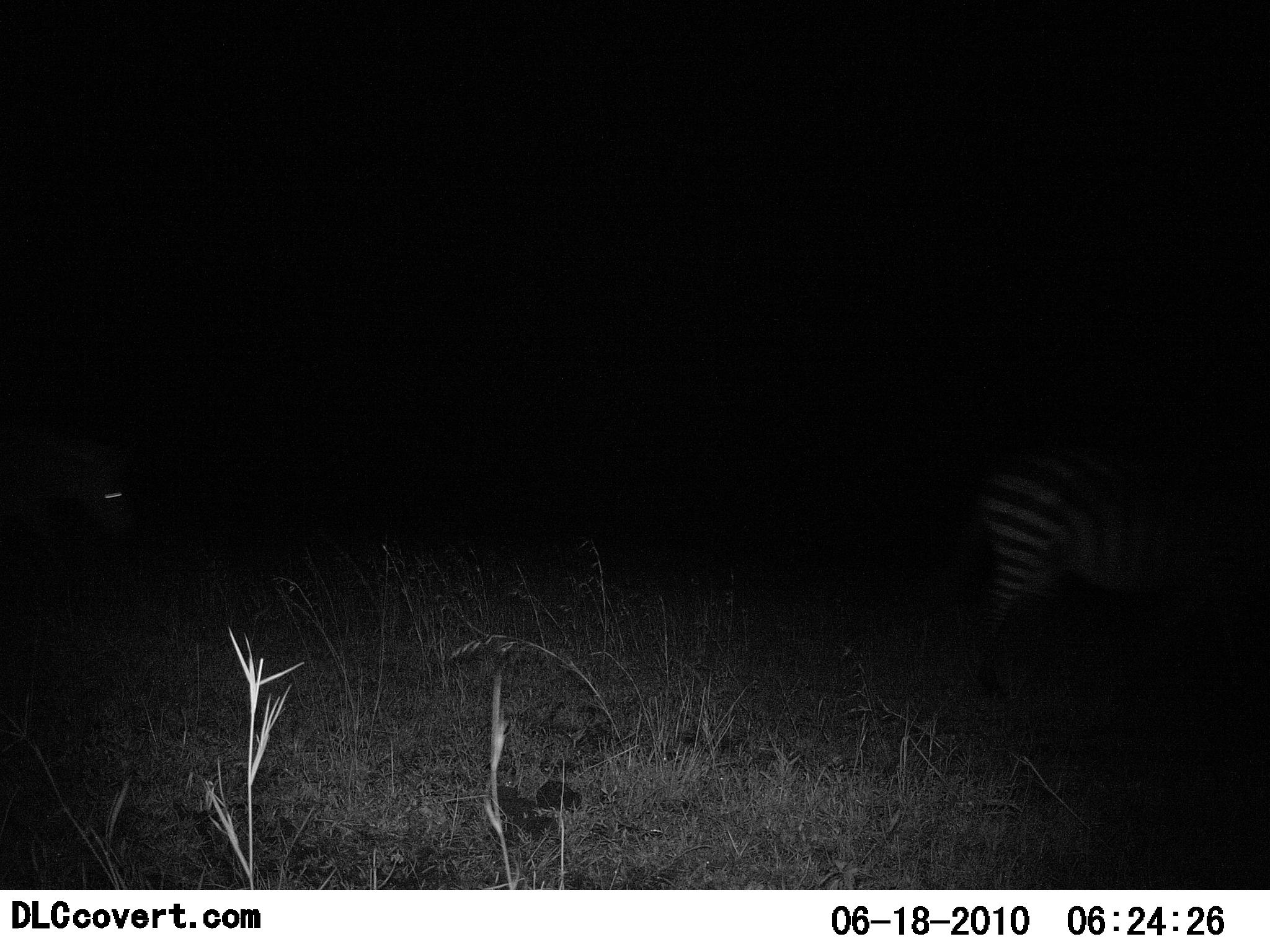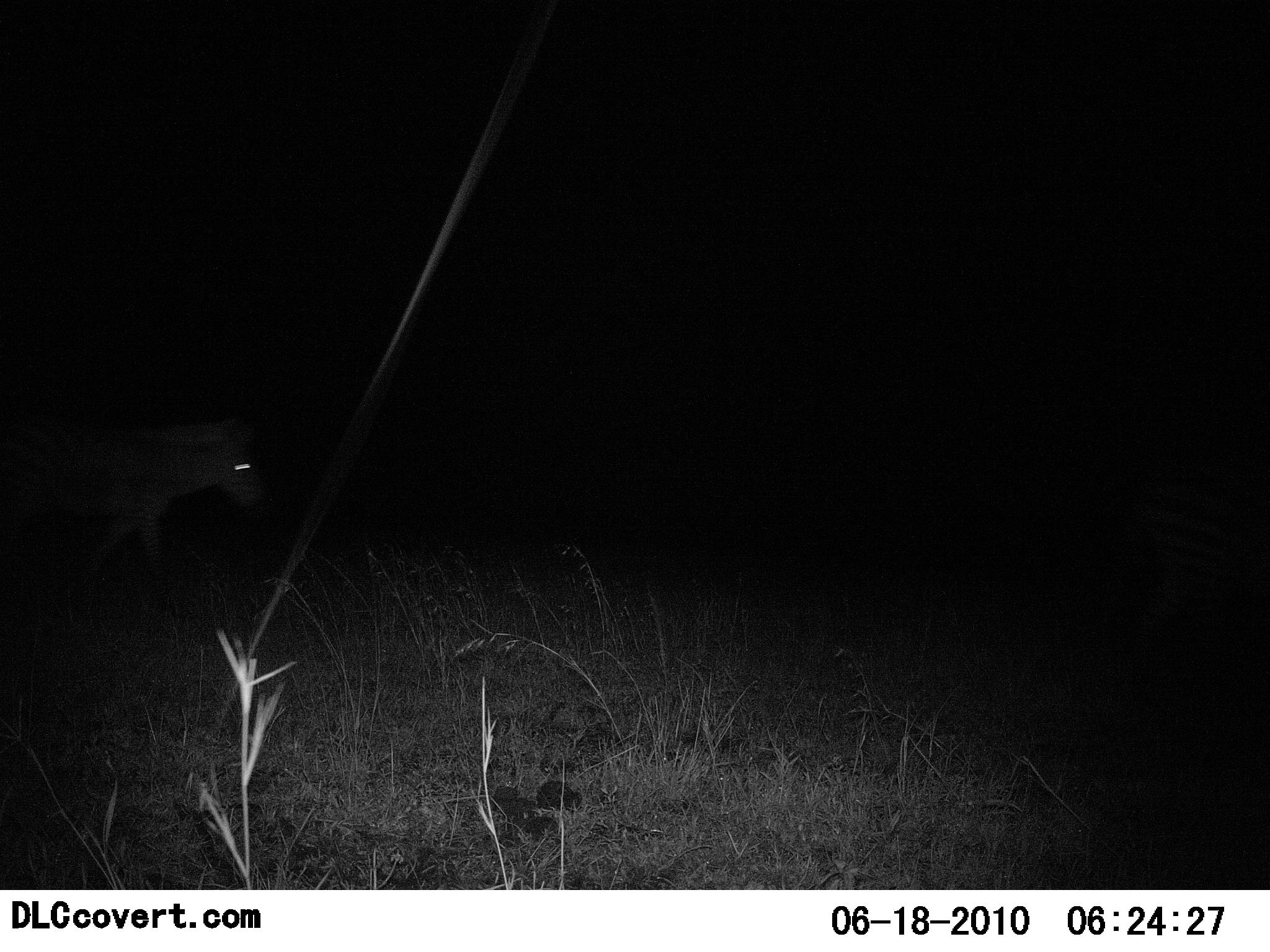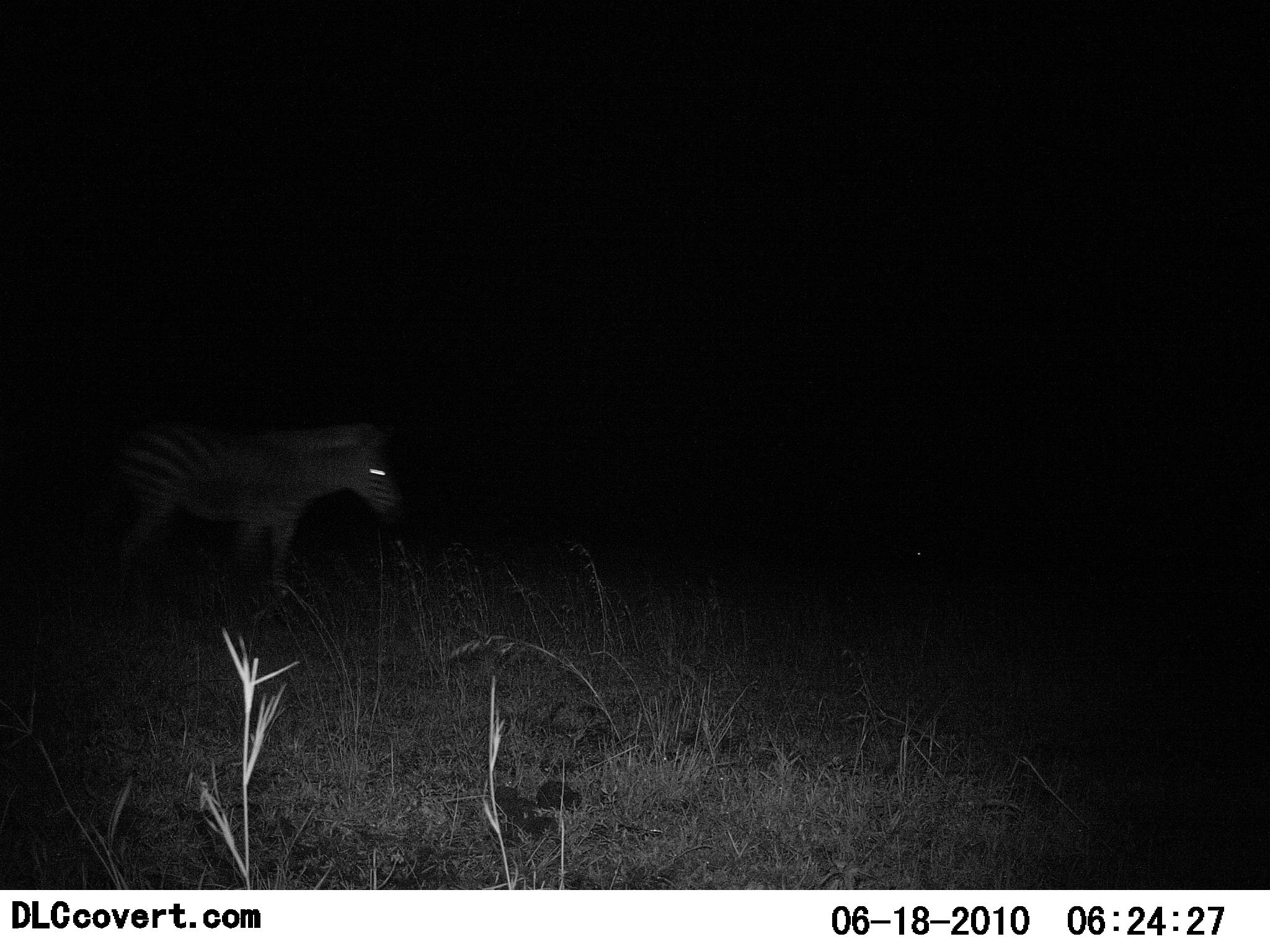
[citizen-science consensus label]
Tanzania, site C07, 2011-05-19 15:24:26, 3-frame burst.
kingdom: Animalia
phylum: Chordata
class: Mammalia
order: Perissodactyla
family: Equidae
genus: Equus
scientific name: Equus quagga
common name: plains zebra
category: zebra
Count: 2.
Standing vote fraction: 0%.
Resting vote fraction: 0%.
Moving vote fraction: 100%.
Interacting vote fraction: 0%.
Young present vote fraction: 0%.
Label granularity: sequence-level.